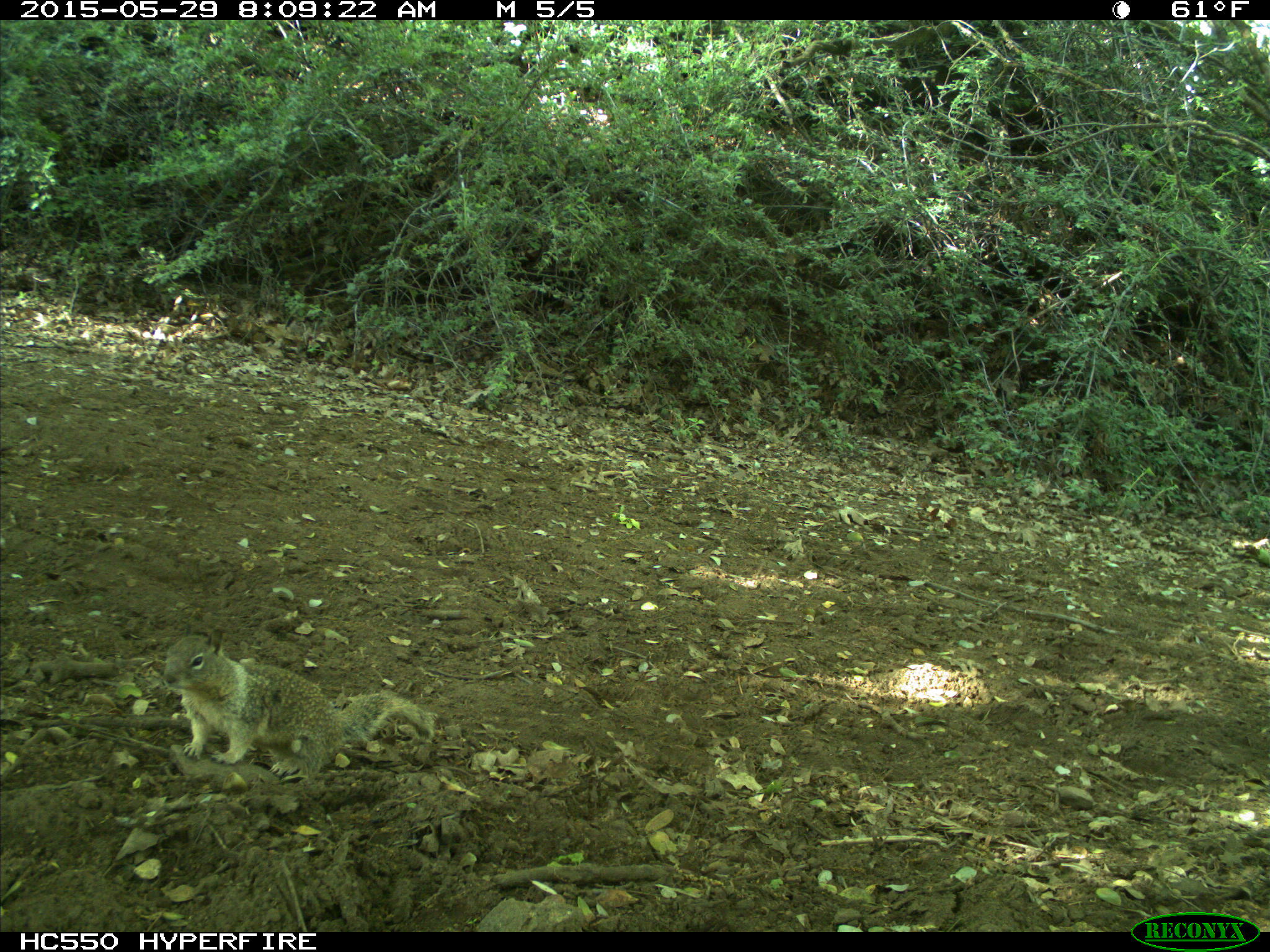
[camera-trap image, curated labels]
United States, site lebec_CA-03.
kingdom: Animalia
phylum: Chordata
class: Mammalia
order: Rodentia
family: Sciuridae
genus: Otospermophilus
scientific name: Otospermophilus beecheyi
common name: california ground squirrel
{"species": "Otospermophilus beecheyi (california ground squirrel)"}